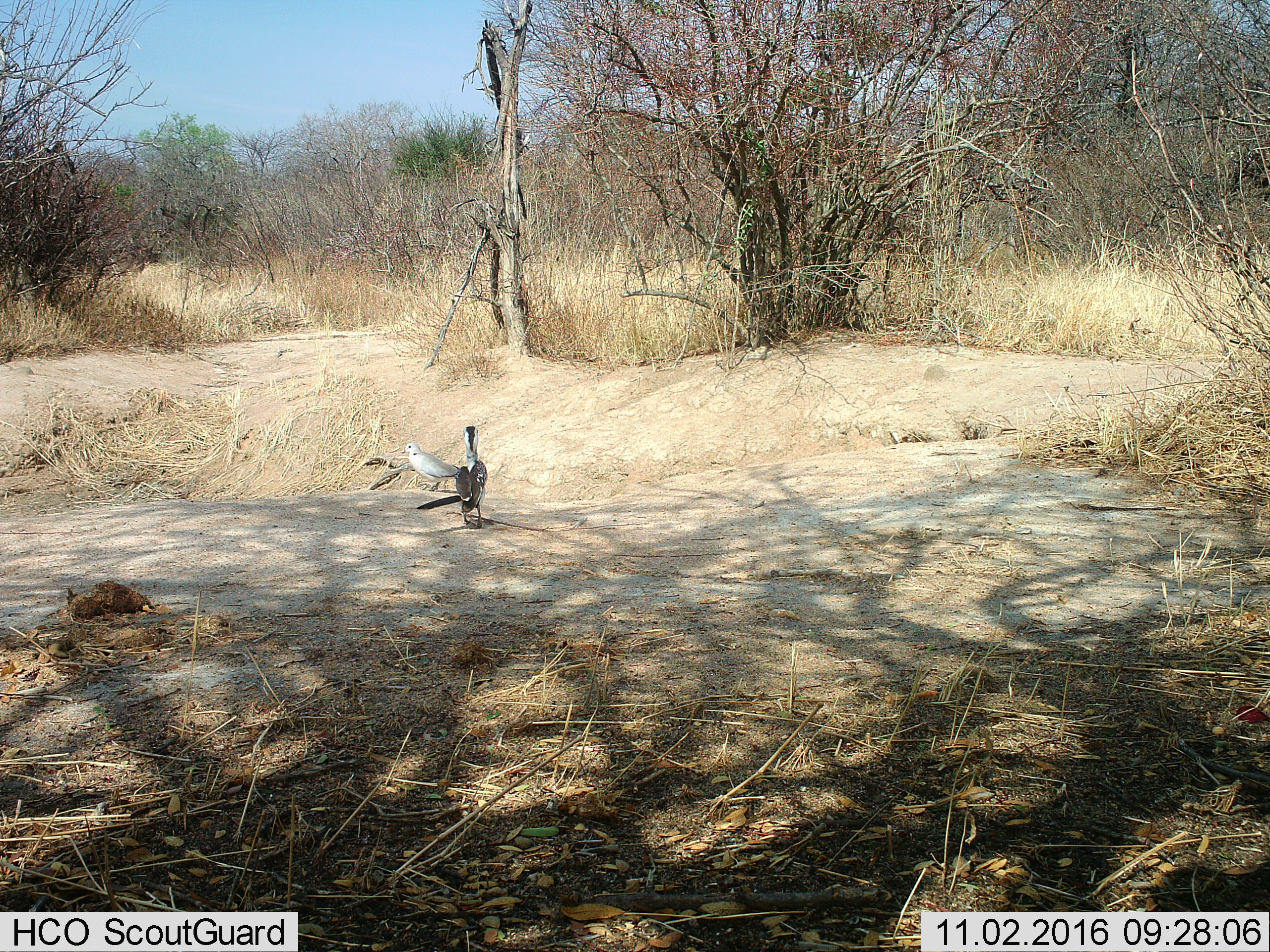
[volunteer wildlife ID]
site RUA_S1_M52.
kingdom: Animalia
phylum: Chordata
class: Aves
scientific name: Aves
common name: bird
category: birdother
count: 2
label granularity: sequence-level